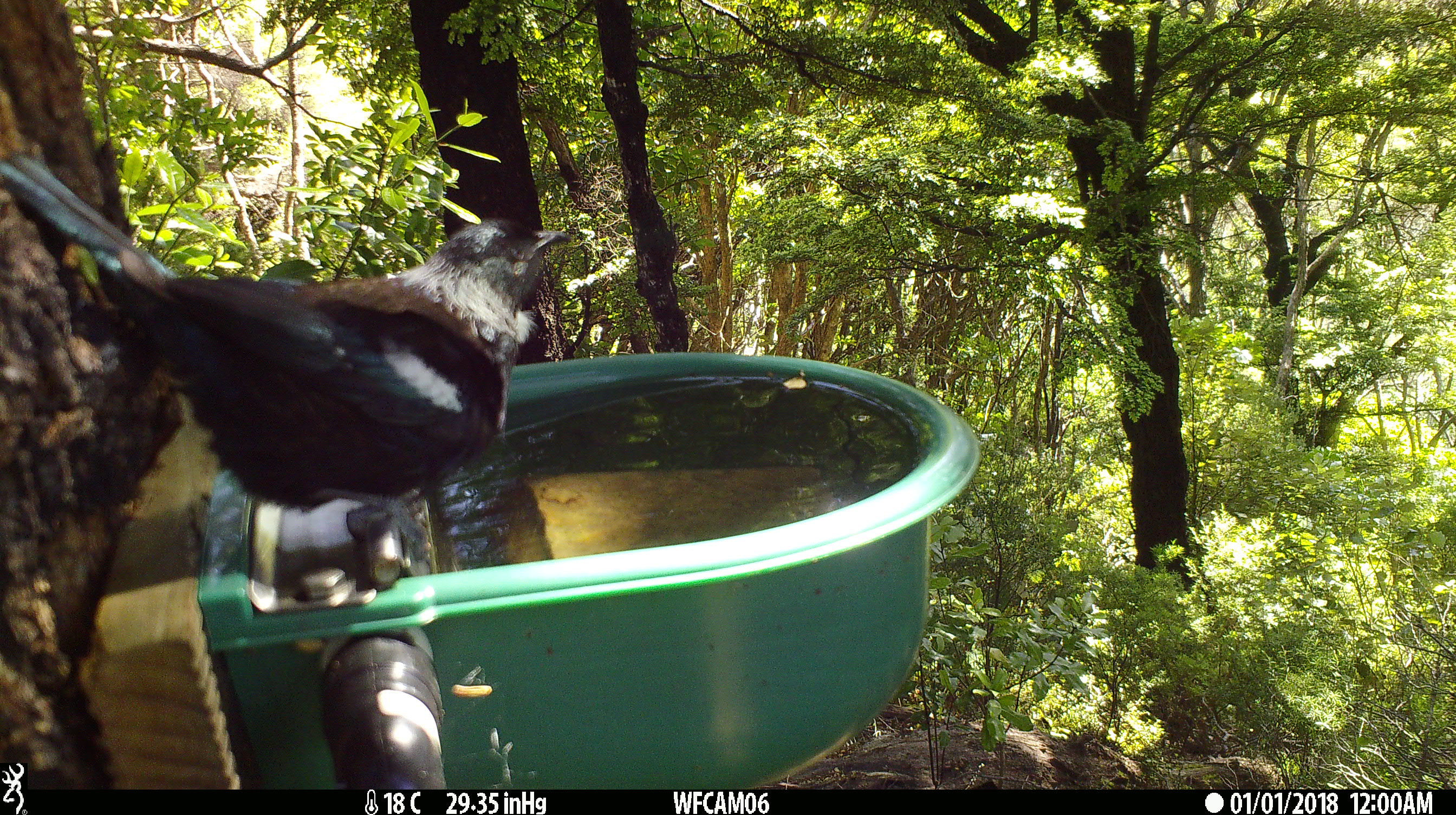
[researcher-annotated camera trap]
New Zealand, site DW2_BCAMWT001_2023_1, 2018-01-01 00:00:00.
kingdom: Animalia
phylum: Chordata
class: Aves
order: Passeriformes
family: Meliphagidae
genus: Prosthemadera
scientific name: Prosthemadera novaeseelandiae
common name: tui